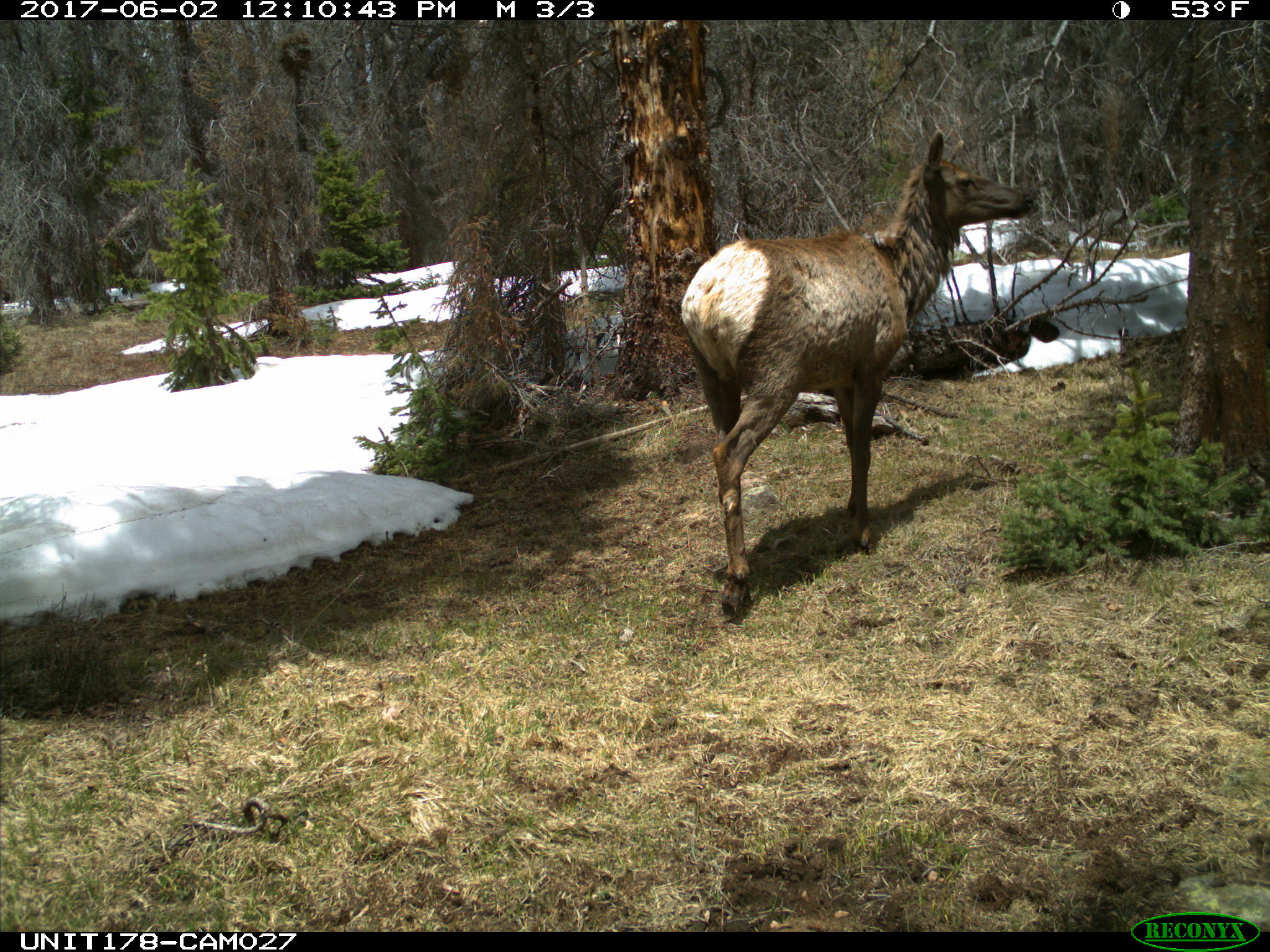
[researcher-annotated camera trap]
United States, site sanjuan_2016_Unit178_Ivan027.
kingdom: Animalia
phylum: Chordata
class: Mammalia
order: Artiodactyla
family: Cervidae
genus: Cervus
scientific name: Cervus elaphus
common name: red deer